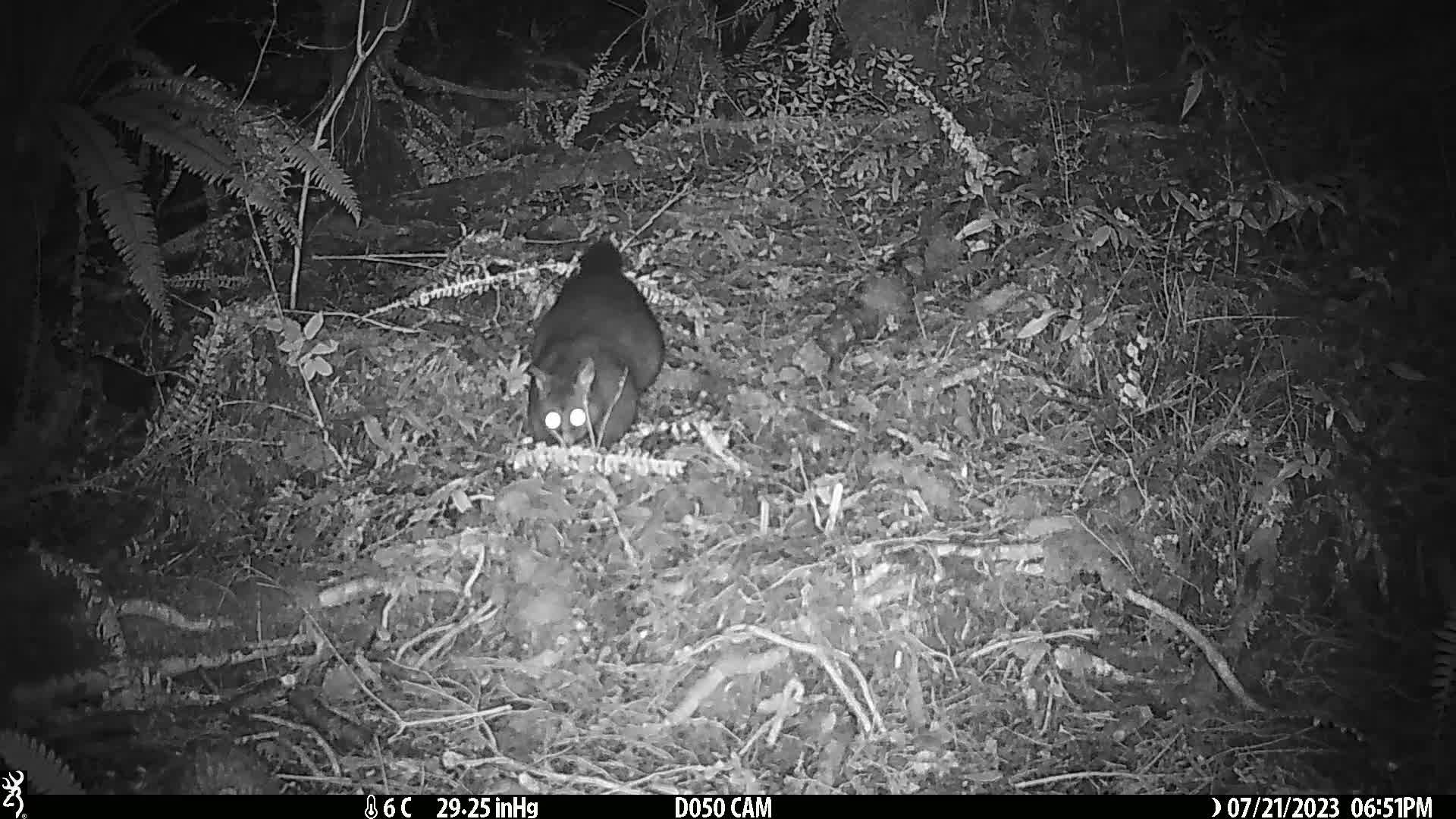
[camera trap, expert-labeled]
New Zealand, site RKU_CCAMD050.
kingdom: Animalia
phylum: Chordata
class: Mammalia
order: Diprotodontia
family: Phalangeridae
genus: Trichosurus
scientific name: Trichosurus vulpecula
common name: common brushtail possum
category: possum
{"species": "possum (common brushtail possum) (Trichosurus vulpecula)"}